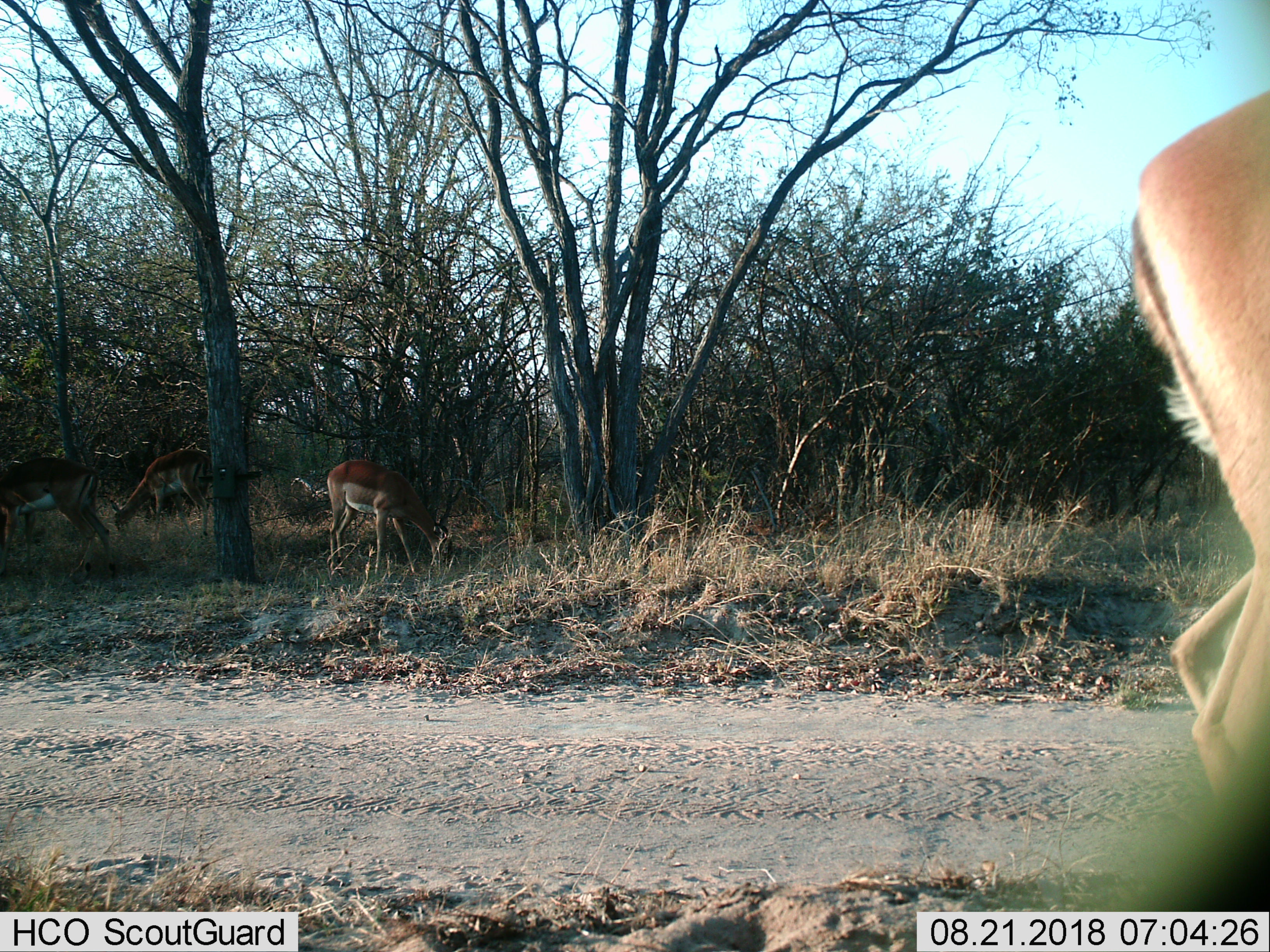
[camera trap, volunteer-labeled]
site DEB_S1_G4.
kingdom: Animalia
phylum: Chordata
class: Mammalia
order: Artiodactyla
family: Bovidae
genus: Aepyceros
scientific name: Aepyceros melampus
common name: impala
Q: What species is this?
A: Impala (Aepyceros melampus).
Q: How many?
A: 4.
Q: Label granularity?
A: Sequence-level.